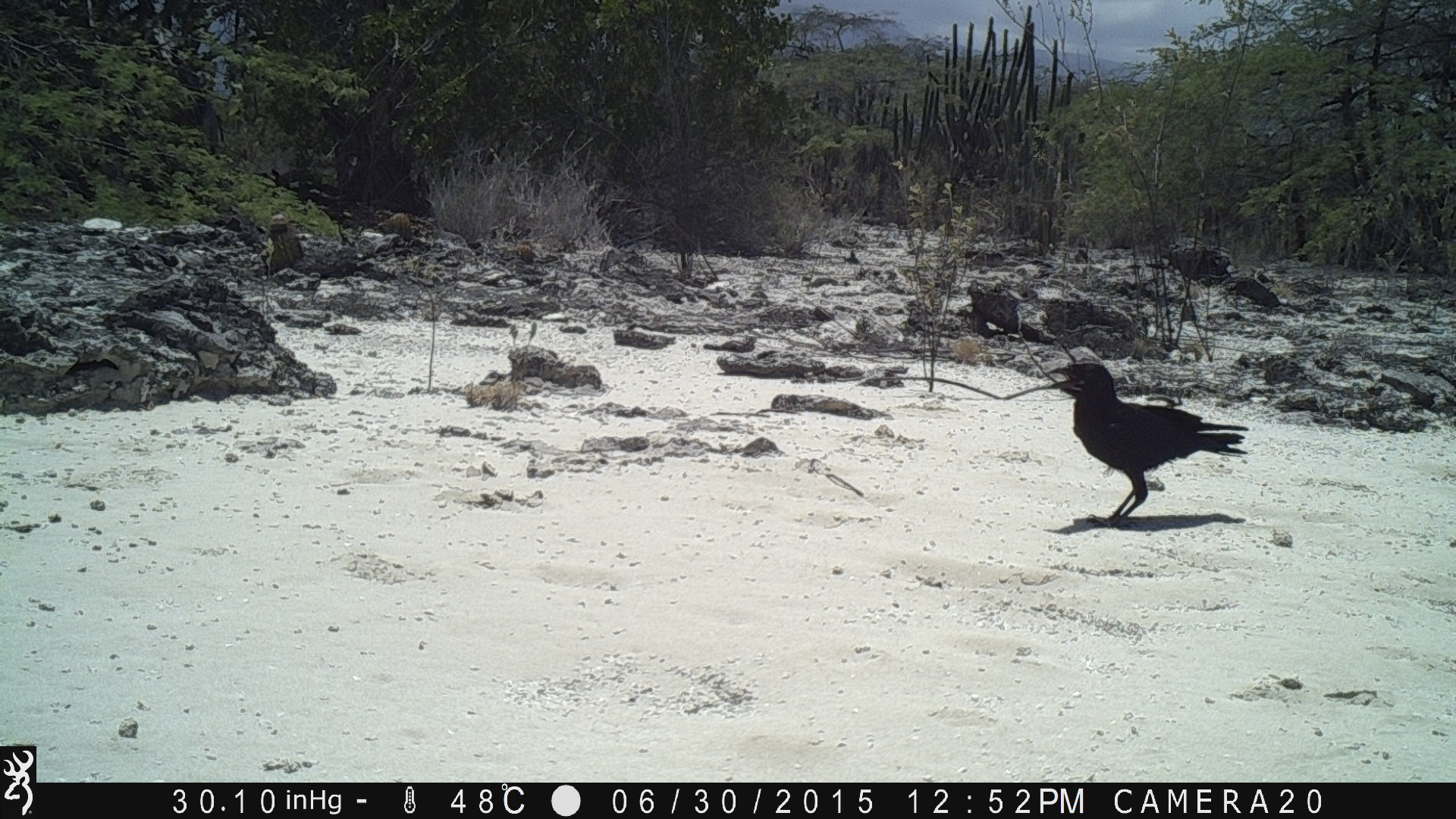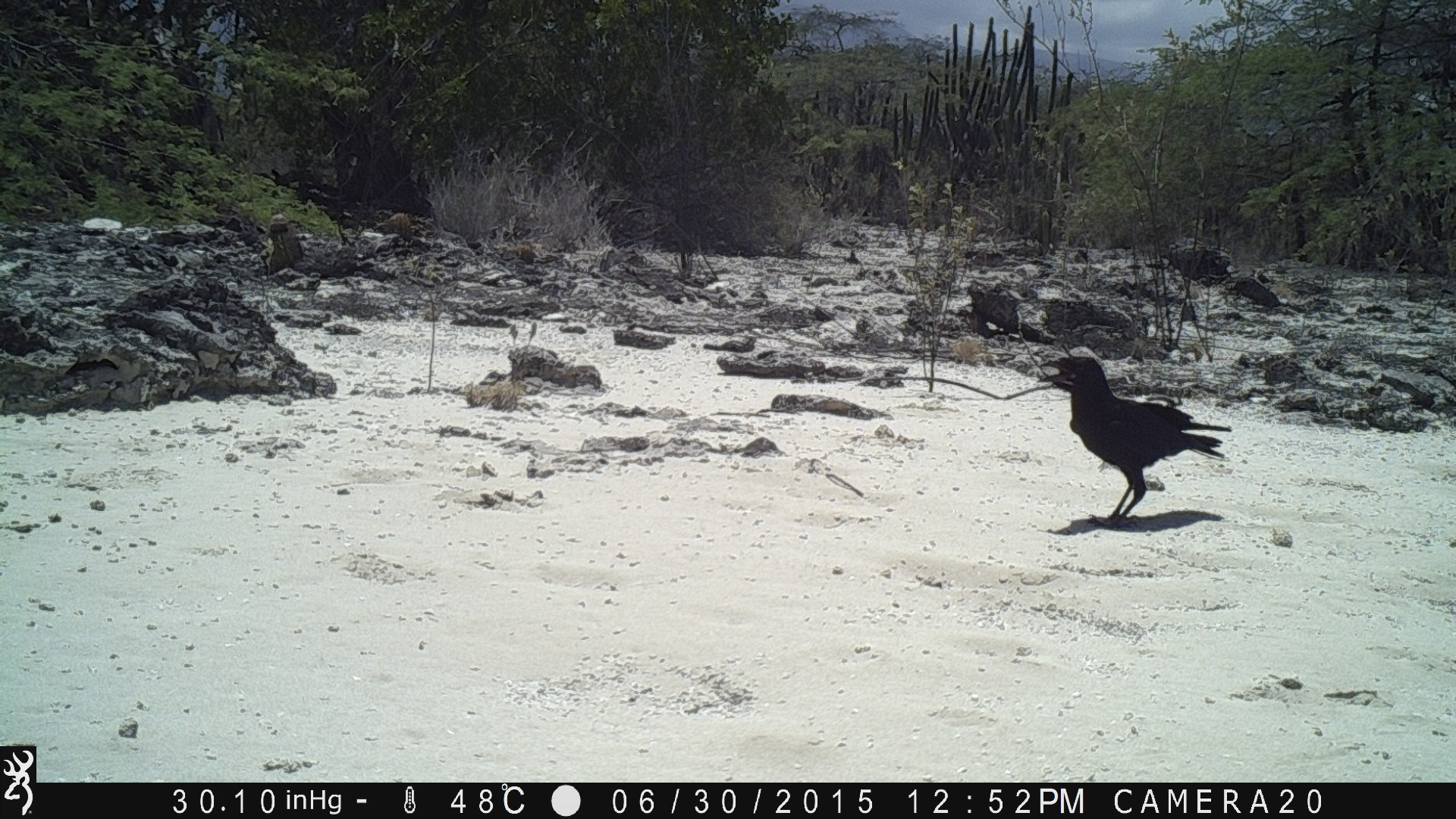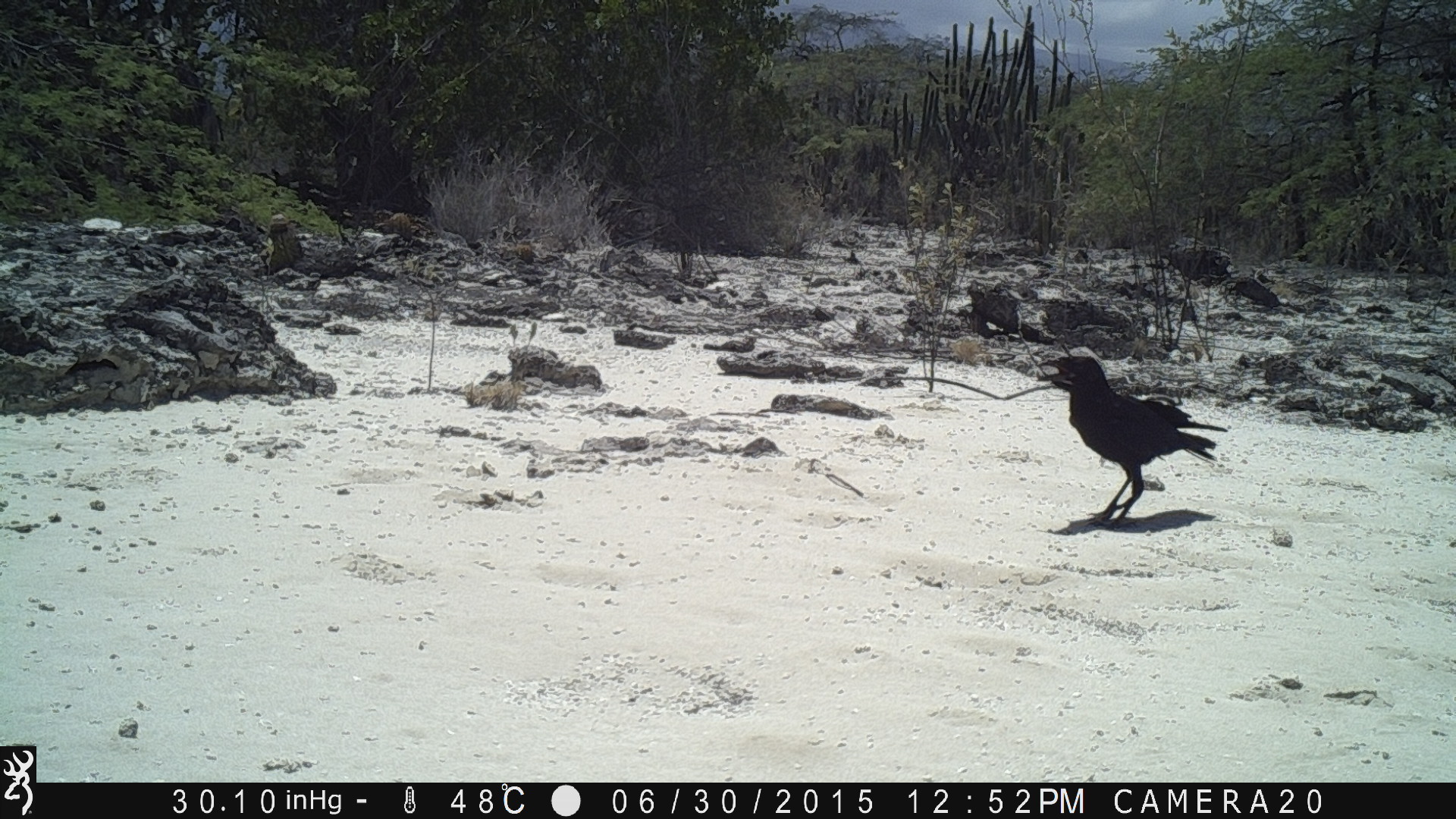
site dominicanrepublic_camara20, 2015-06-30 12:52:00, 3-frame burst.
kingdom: Animalia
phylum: Chordata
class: Aves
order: Passeriformes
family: Corvidae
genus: Corvus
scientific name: Corvus corax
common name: raven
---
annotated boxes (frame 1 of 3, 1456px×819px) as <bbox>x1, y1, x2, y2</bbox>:
raven: <bbox>1040, 360, 1251, 523</bbox>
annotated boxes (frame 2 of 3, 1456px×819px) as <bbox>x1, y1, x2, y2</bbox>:
raven: <bbox>1034, 353, 1234, 523</bbox>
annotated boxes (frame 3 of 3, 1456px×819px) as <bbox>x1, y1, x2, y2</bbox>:
raven: <bbox>1030, 353, 1231, 524</bbox>